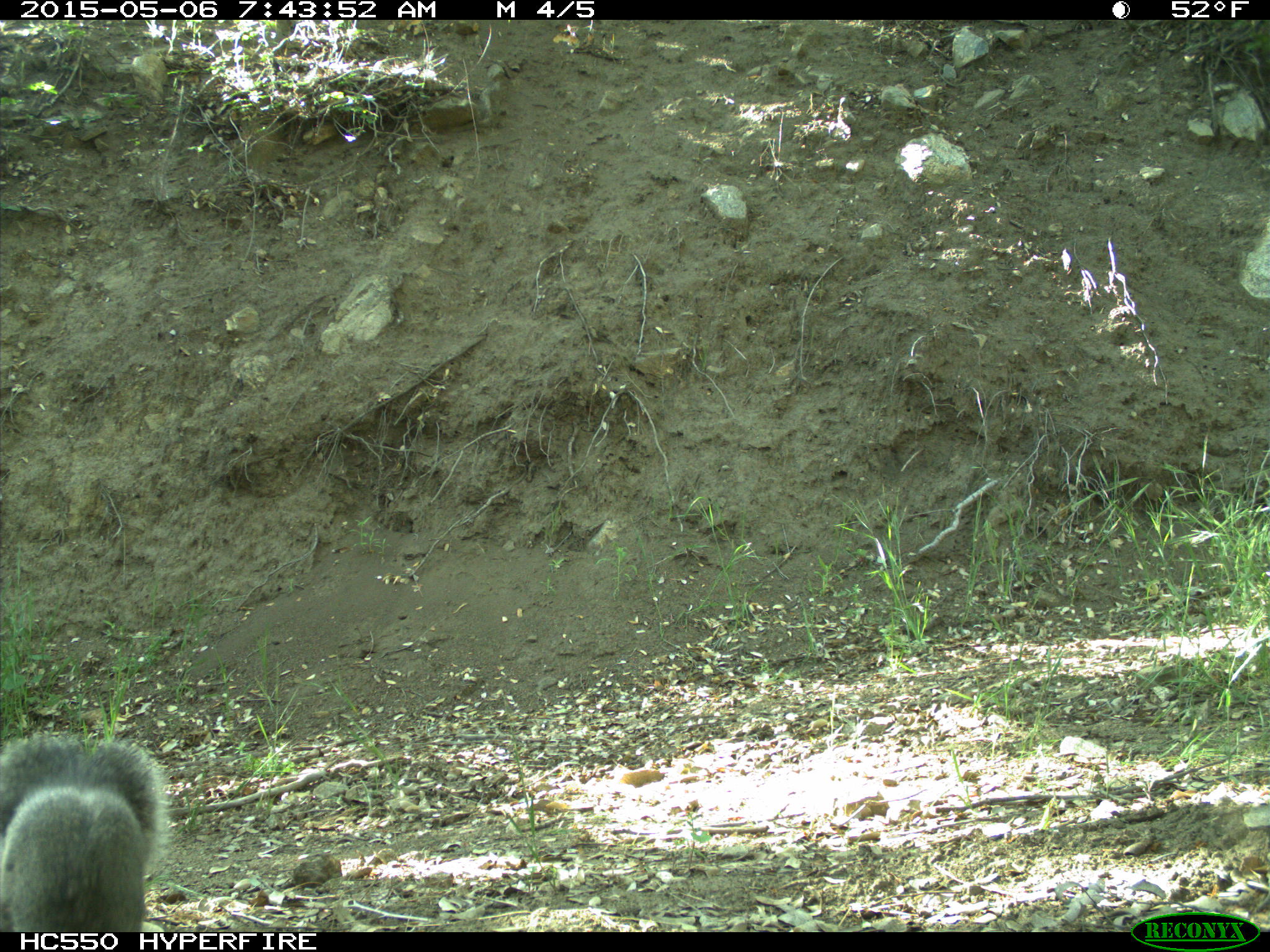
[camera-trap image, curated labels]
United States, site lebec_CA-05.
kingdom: Animalia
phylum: Chordata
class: Mammalia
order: Rodentia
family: Sciuridae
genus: Sciurus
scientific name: Sciurus carolinensis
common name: eastern gray squirrel